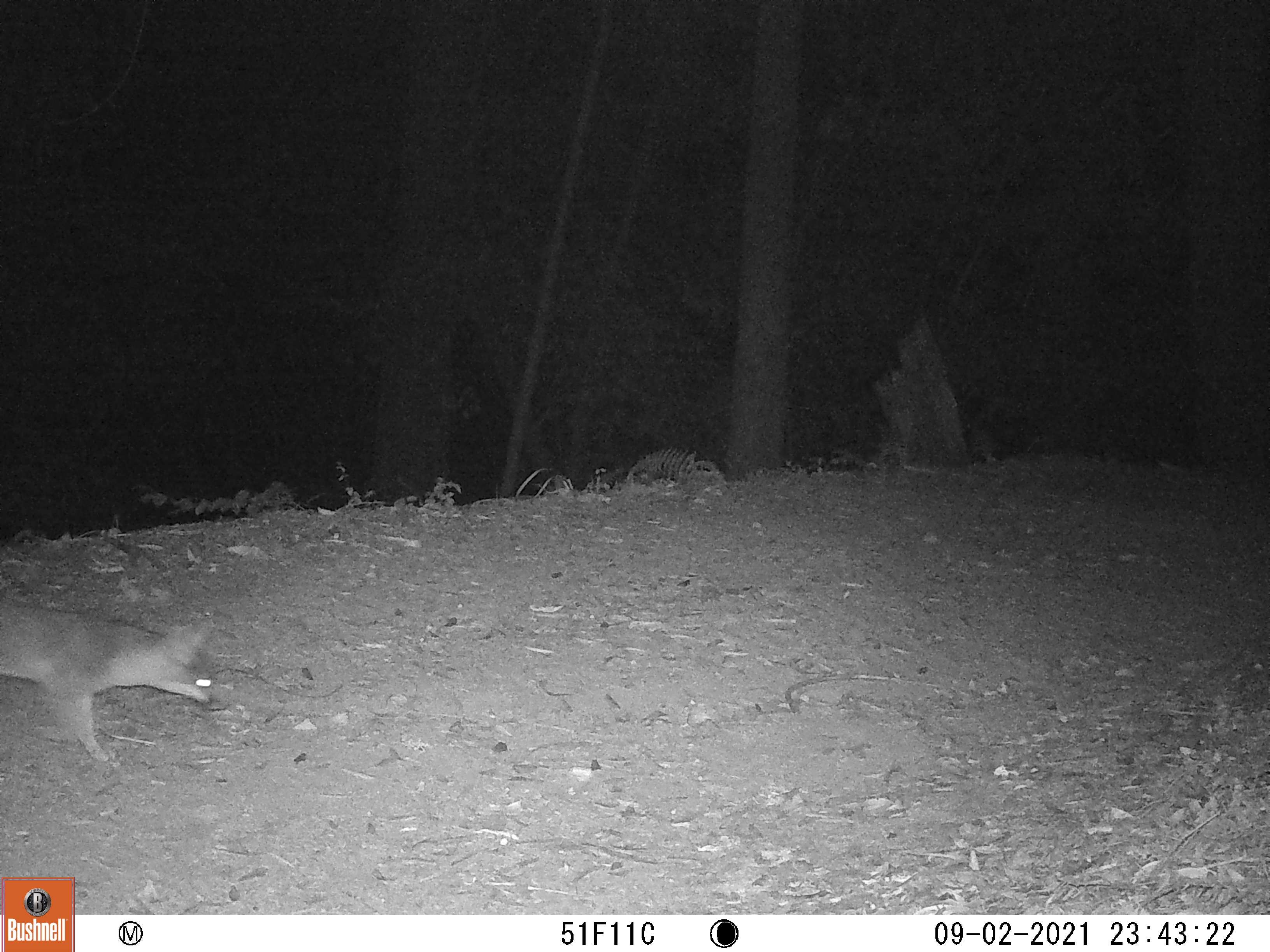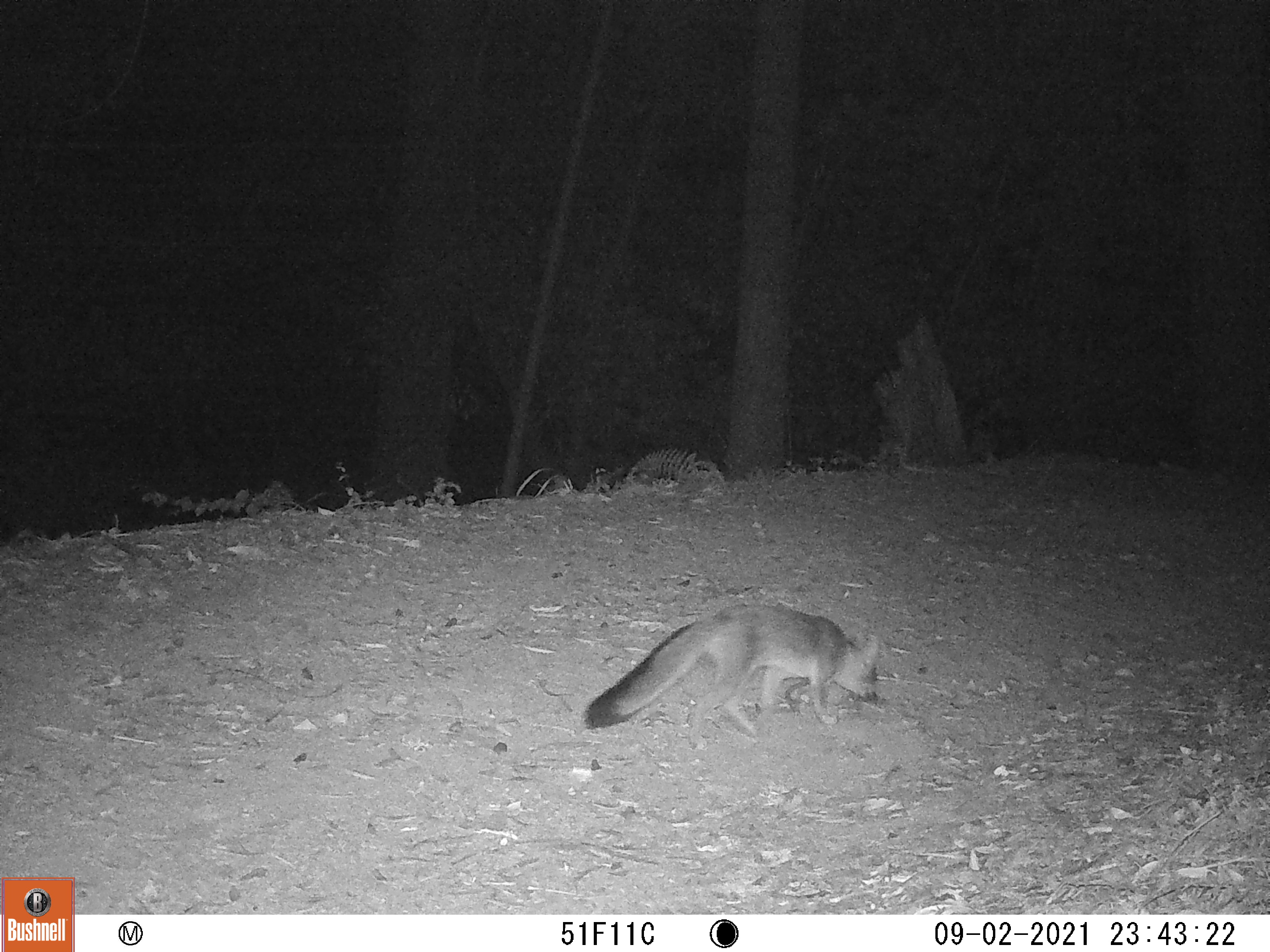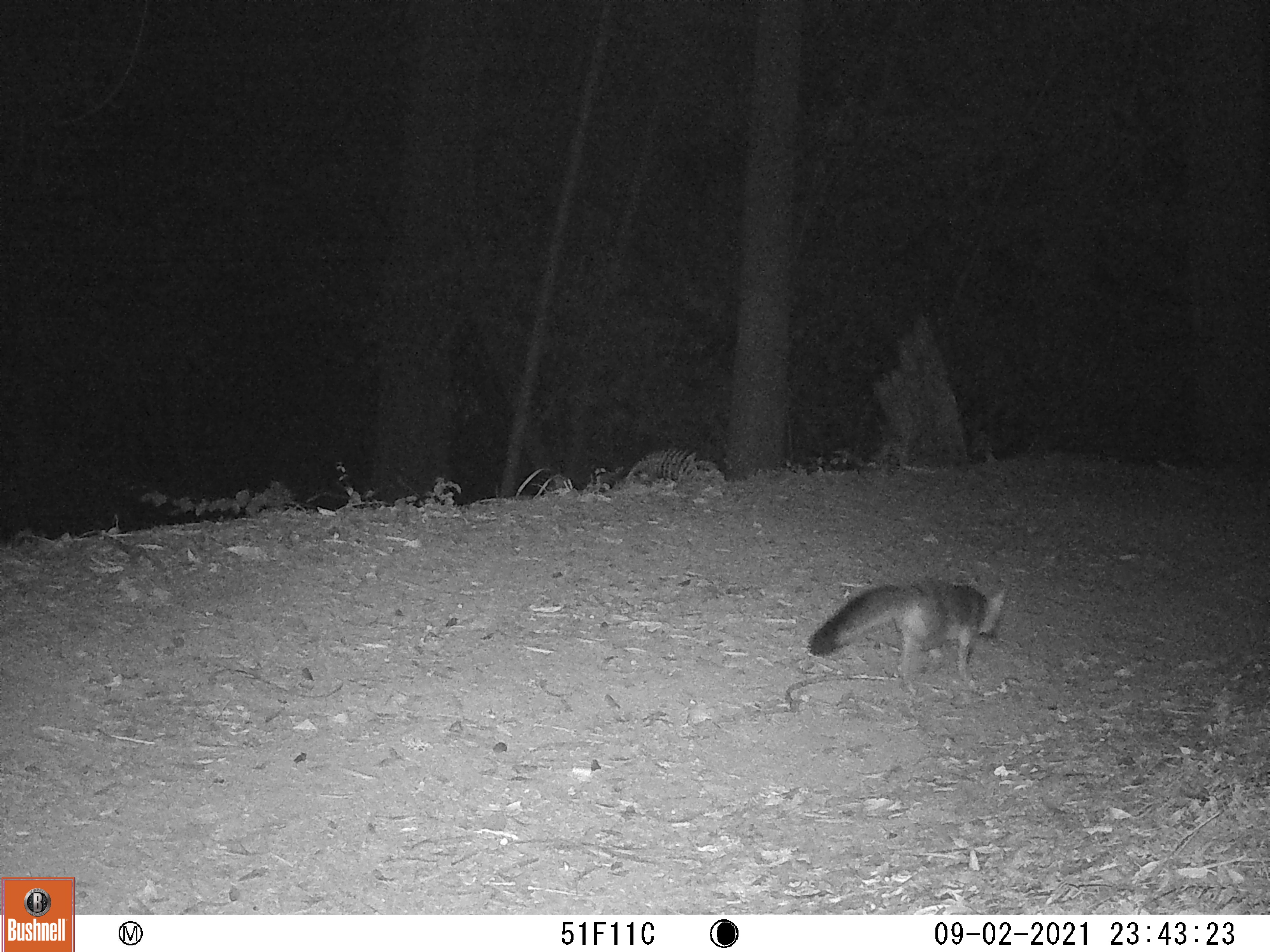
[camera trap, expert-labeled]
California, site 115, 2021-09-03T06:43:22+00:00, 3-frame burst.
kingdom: Animalia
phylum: Chordata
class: Mammalia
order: Carnivora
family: Canidae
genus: Urocyon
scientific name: Urocyon cinereoargenteus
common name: gray fox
Gray fox (Urocyon cinereoargenteus).